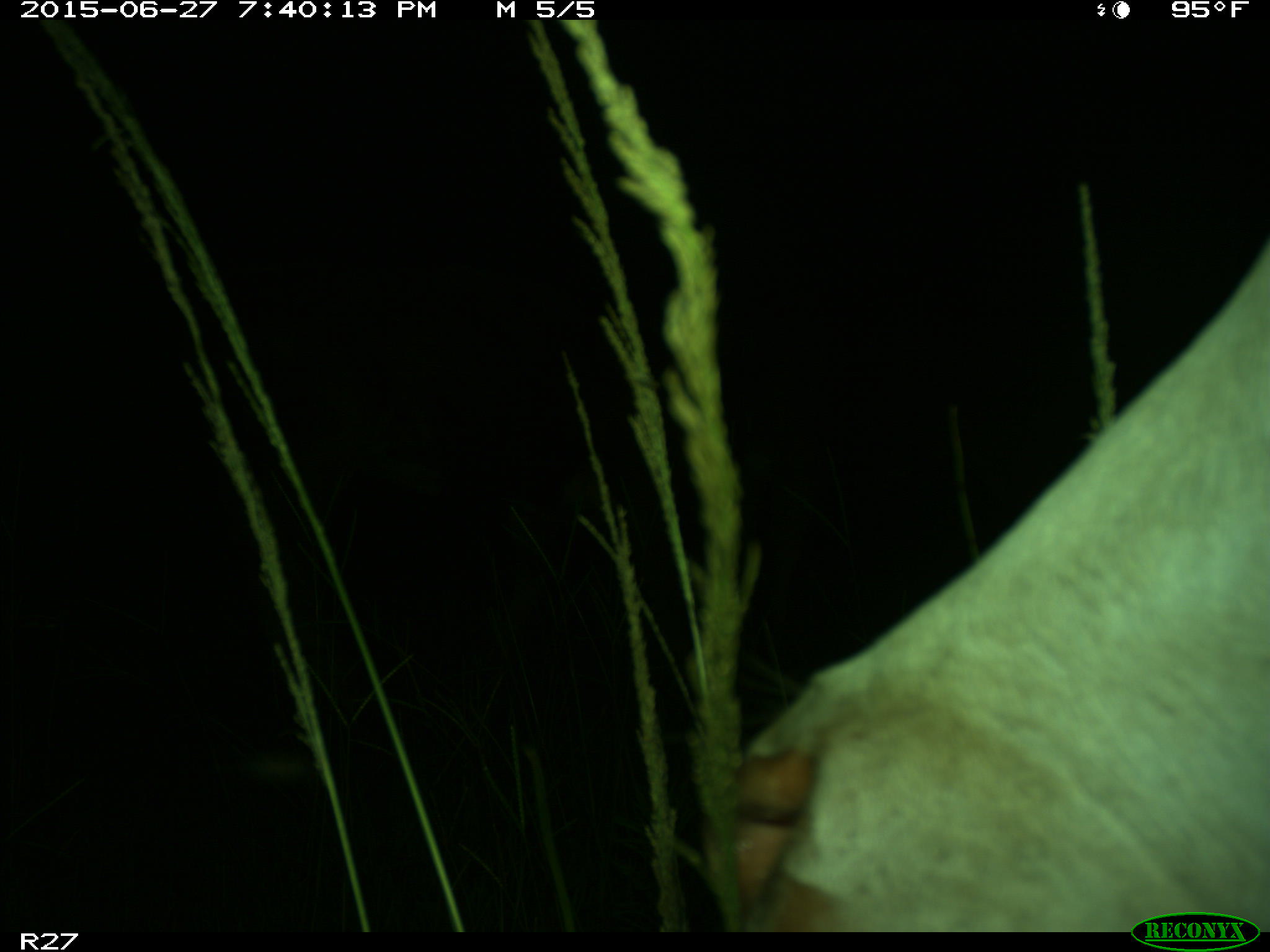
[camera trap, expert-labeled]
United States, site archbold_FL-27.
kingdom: Animalia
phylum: Chordata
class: Mammalia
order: Artiodactyla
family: Bovidae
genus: Bos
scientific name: Bos taurus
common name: domestic cow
Bos taurus (domestic cow).